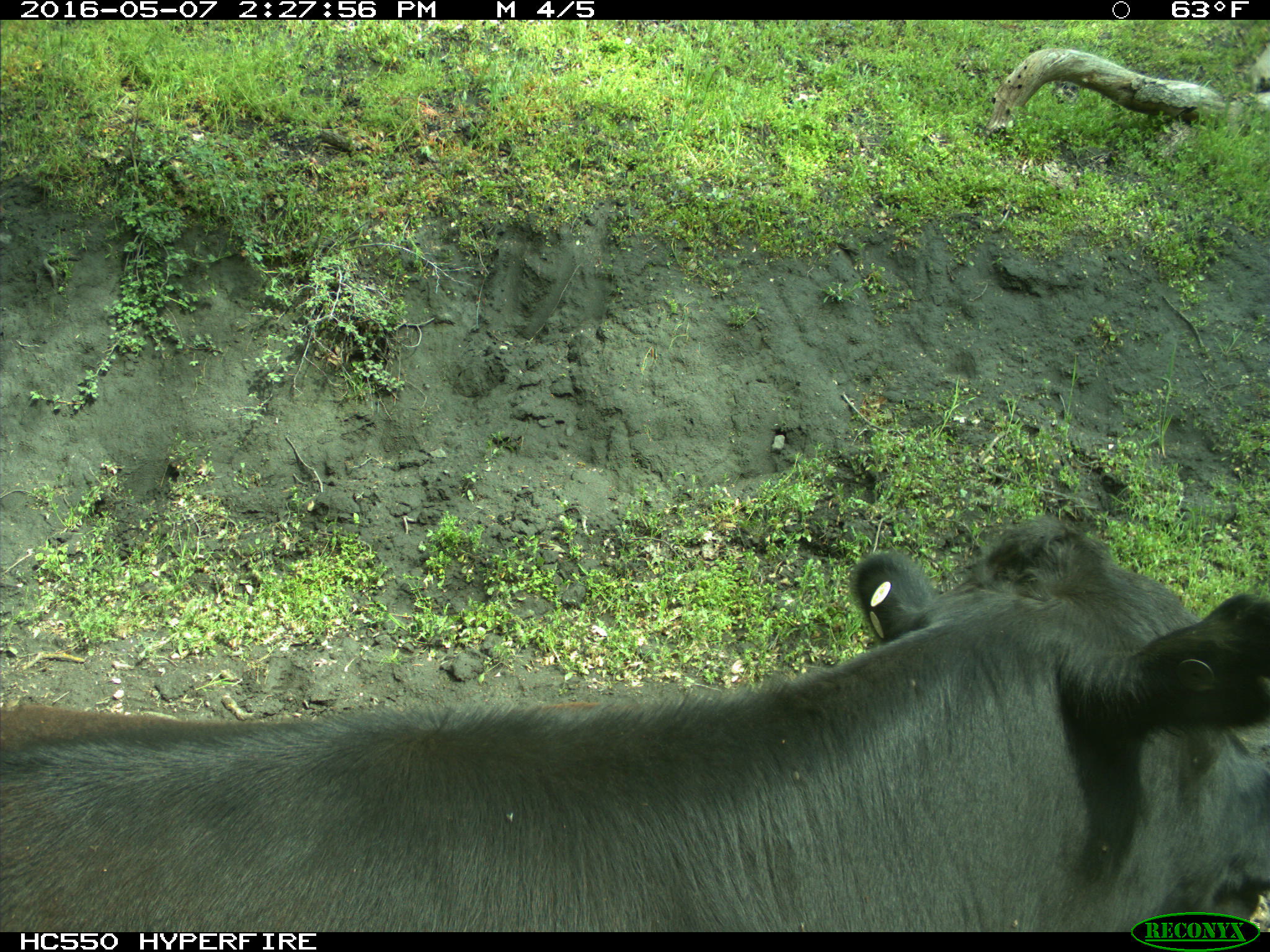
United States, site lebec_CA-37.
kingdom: Animalia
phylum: Chordata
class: Mammalia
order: Artiodactyla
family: Bovidae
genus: Bos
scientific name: Bos taurus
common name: domestic cow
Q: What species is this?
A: Bos taurus (domestic cow).